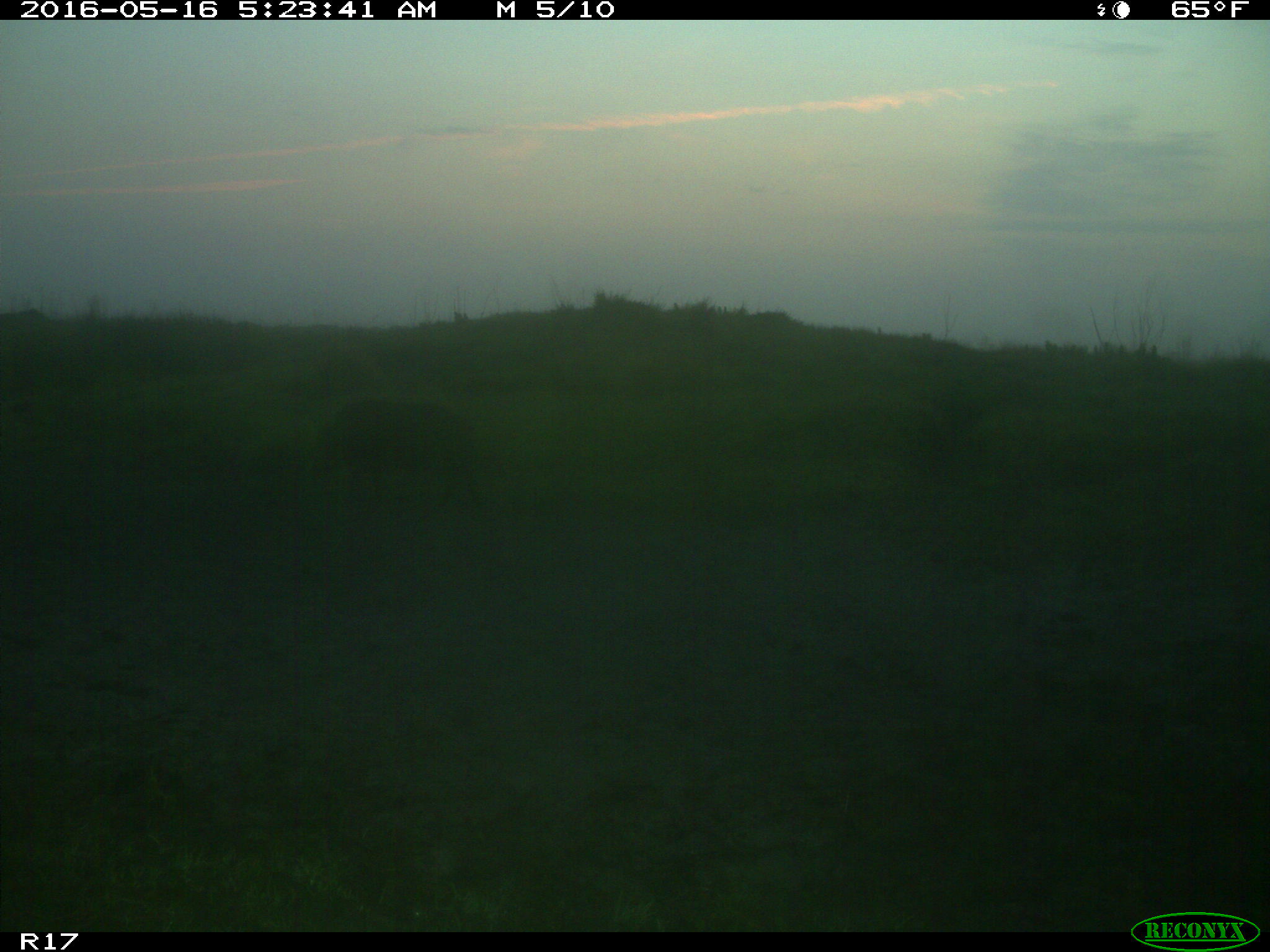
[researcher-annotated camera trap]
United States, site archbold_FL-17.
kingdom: Animalia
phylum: Chordata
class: Mammalia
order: Artiodactyla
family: Suidae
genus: Sus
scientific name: Sus scrofa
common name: wild boar